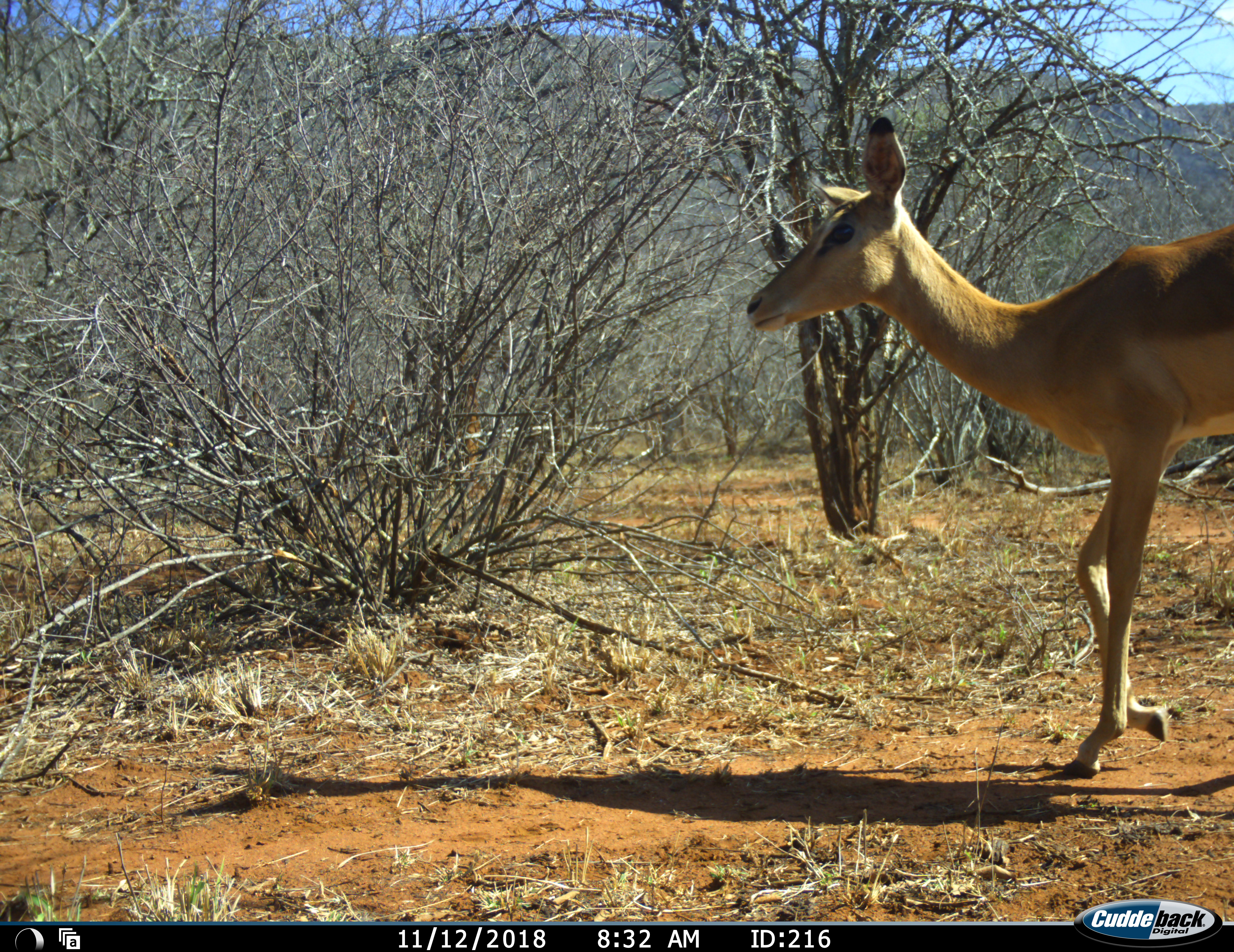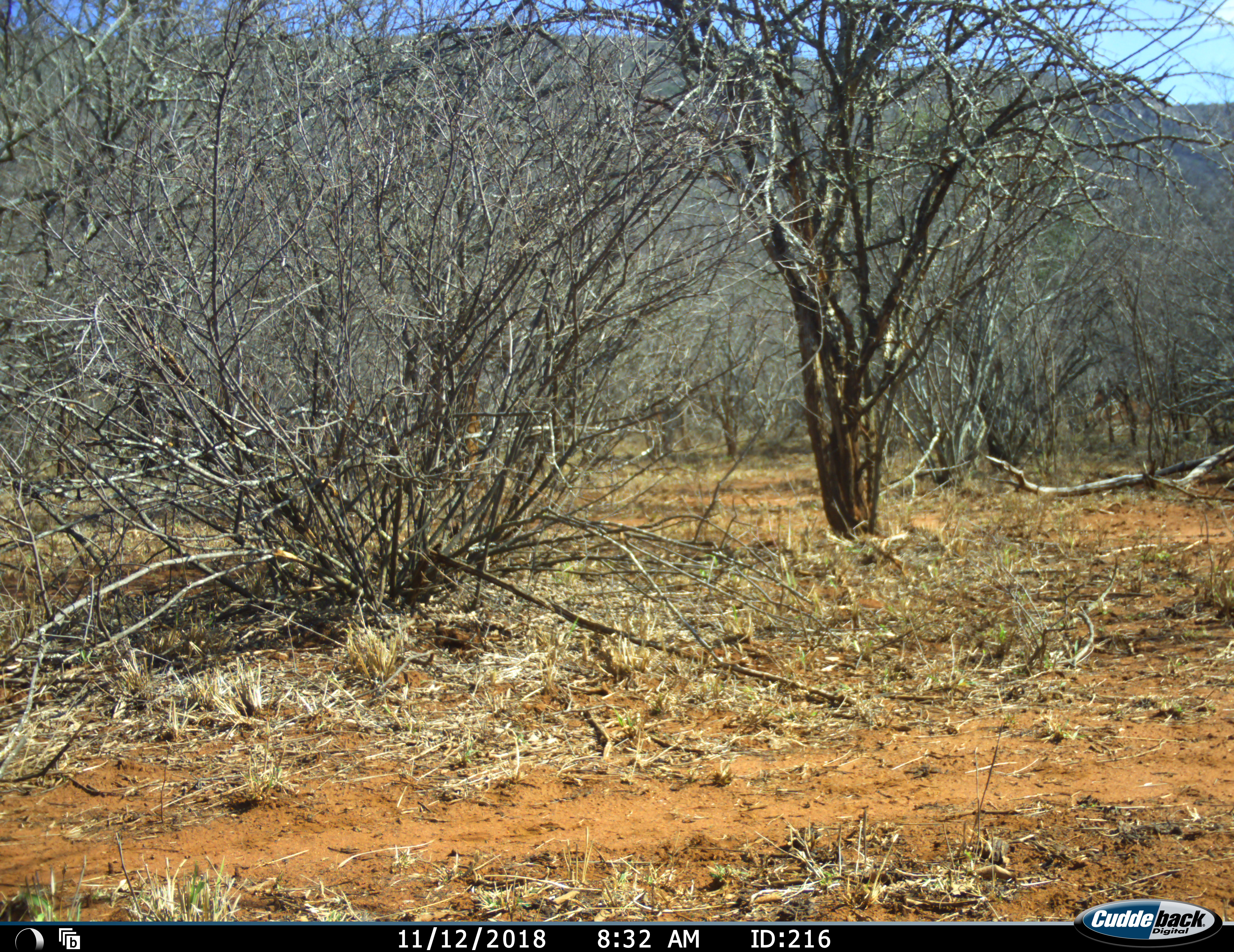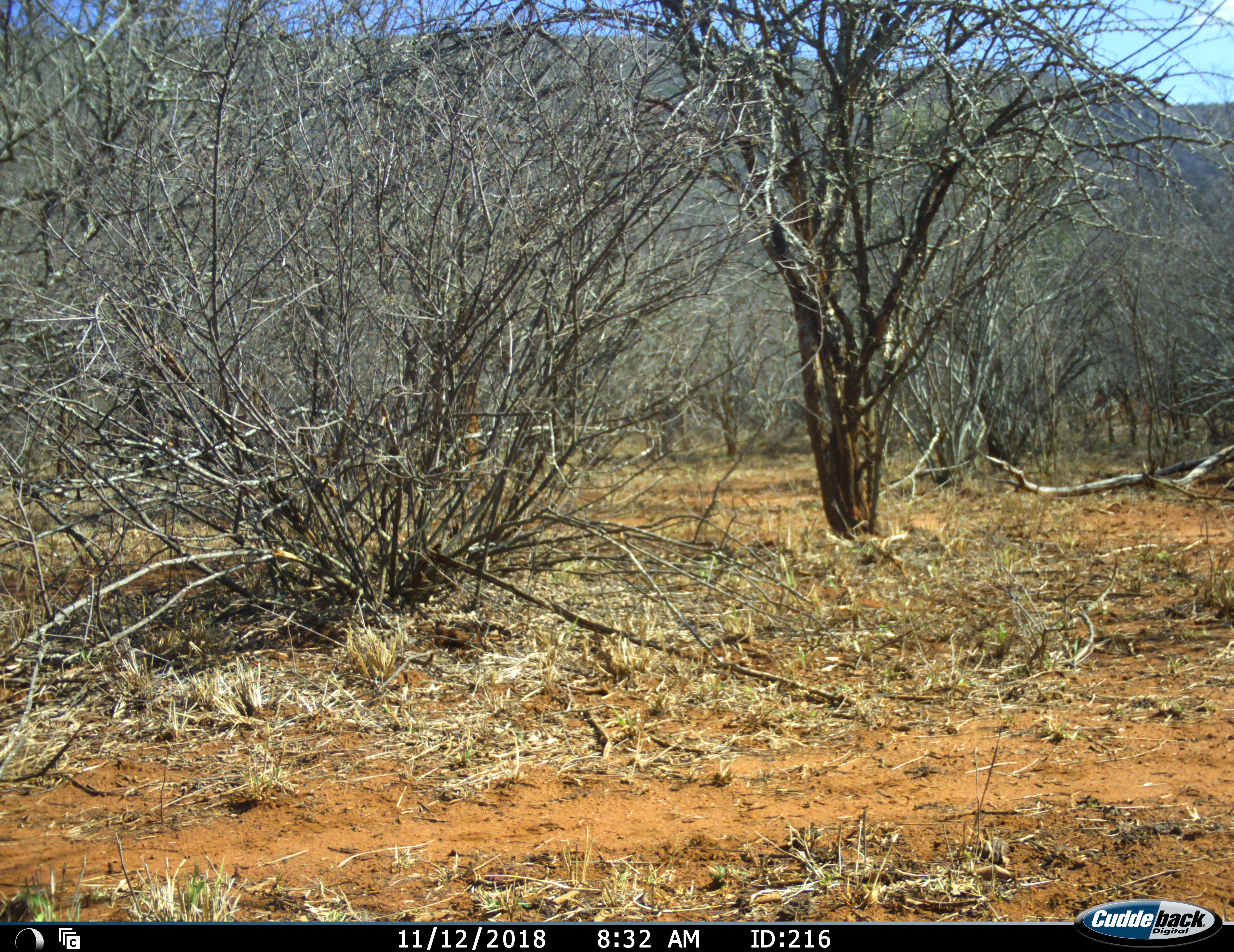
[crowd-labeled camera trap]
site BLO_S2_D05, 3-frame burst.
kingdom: Animalia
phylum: Chordata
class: Mammalia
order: Artiodactyla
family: Bovidae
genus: Aepyceros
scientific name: Aepyceros melampus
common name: impala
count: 1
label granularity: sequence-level